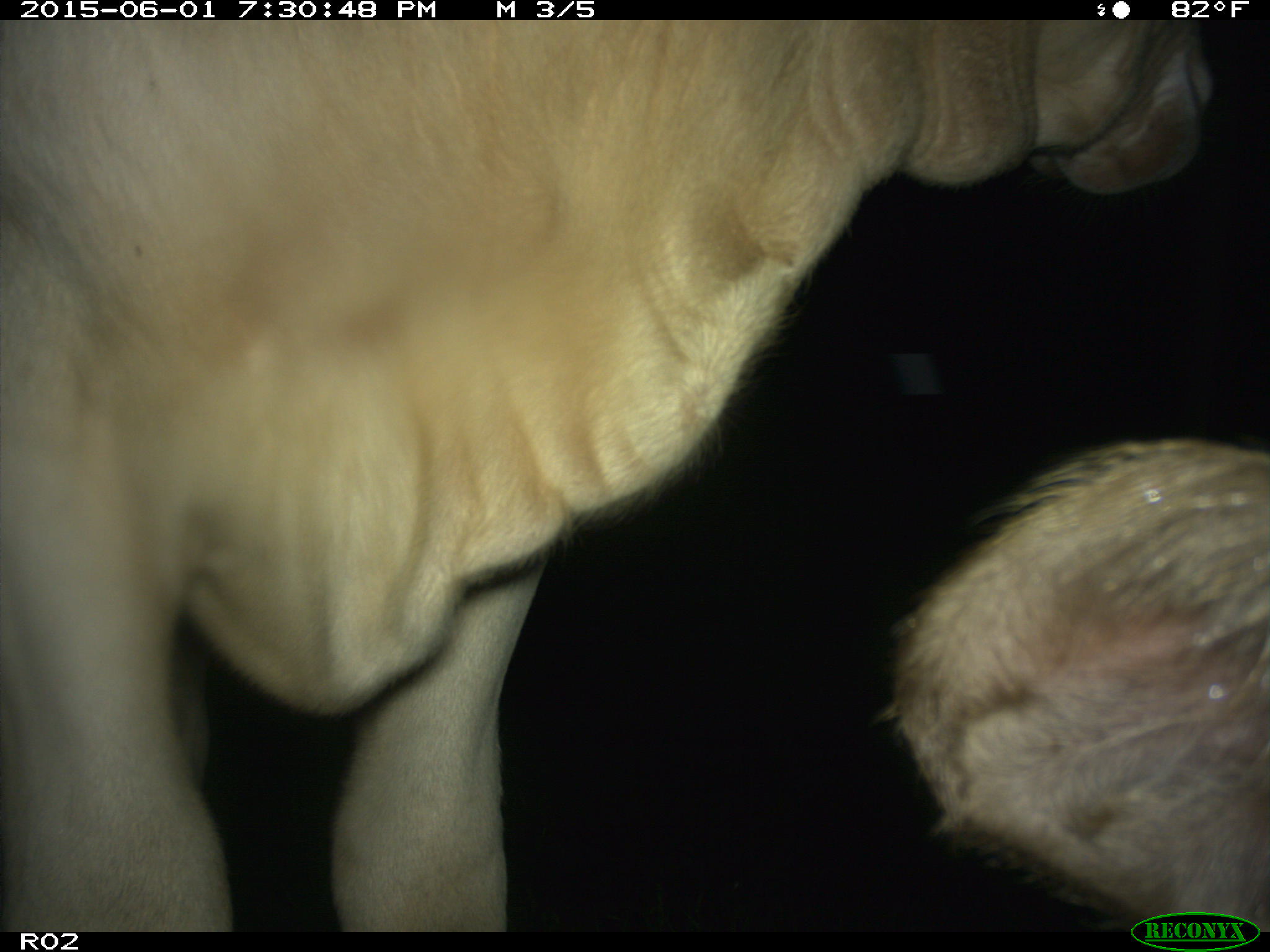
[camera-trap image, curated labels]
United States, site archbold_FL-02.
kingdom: Animalia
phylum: Chordata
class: Mammalia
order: Artiodactyla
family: Bovidae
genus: Bos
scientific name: Bos taurus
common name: domestic cow